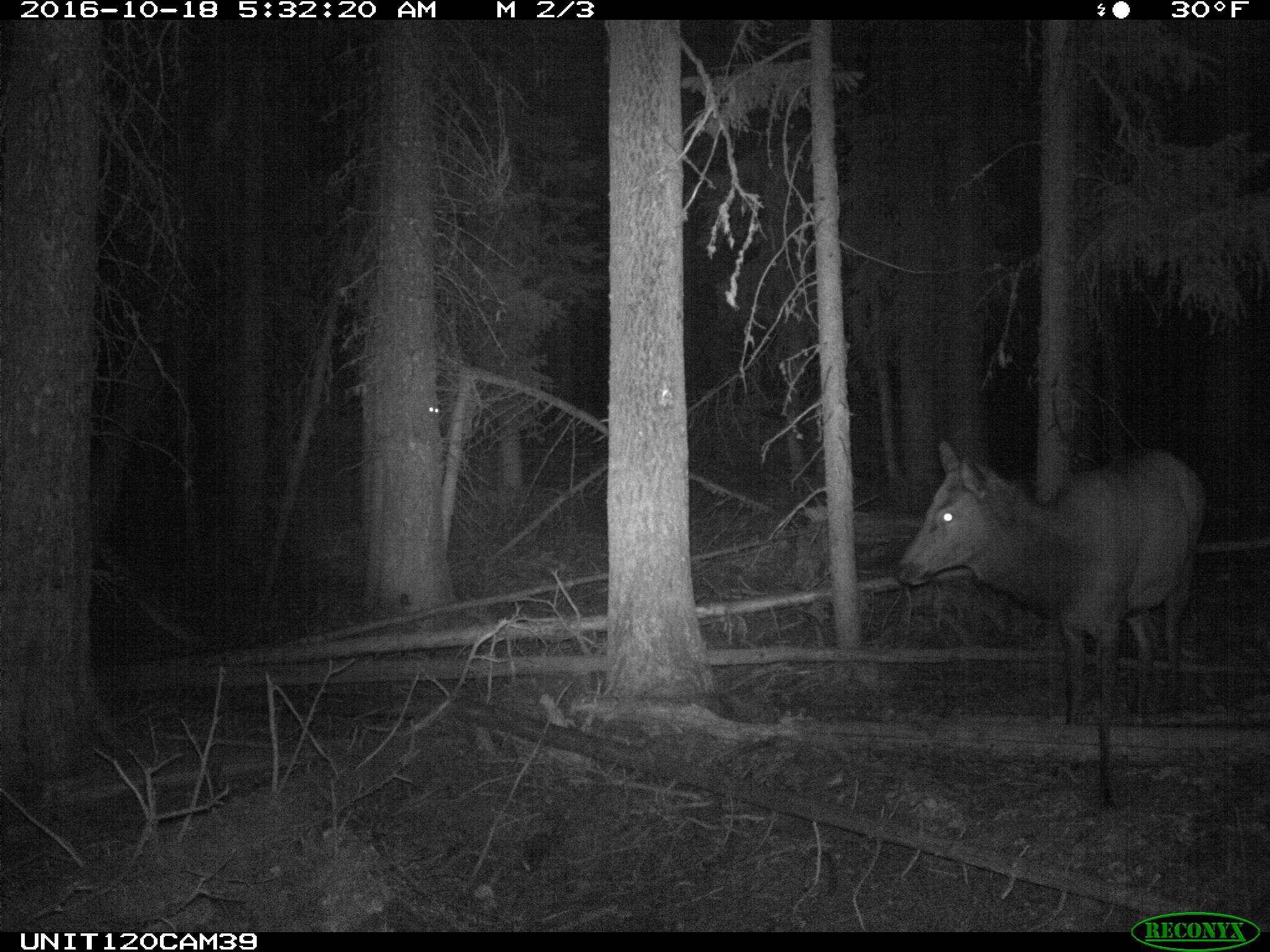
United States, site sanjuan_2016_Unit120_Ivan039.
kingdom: Animalia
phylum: Chordata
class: Mammalia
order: Artiodactyla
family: Cervidae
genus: Cervus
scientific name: Cervus elaphus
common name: red deer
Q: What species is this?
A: Cervus elaphus (red deer).